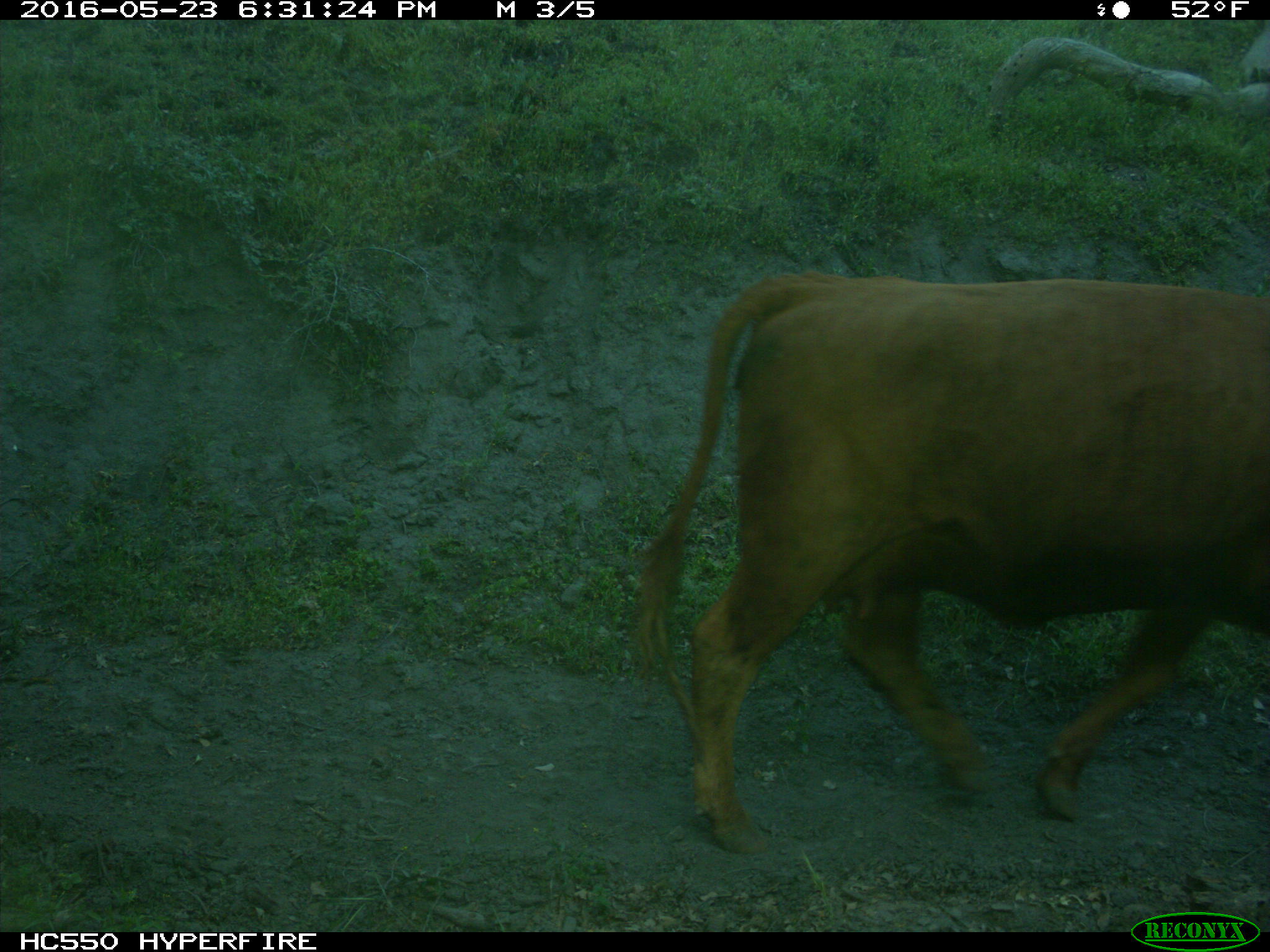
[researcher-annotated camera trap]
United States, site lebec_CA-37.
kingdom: Animalia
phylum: Chordata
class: Mammalia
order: Artiodactyla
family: Bovidae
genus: Bos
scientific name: Bos taurus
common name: domestic cow